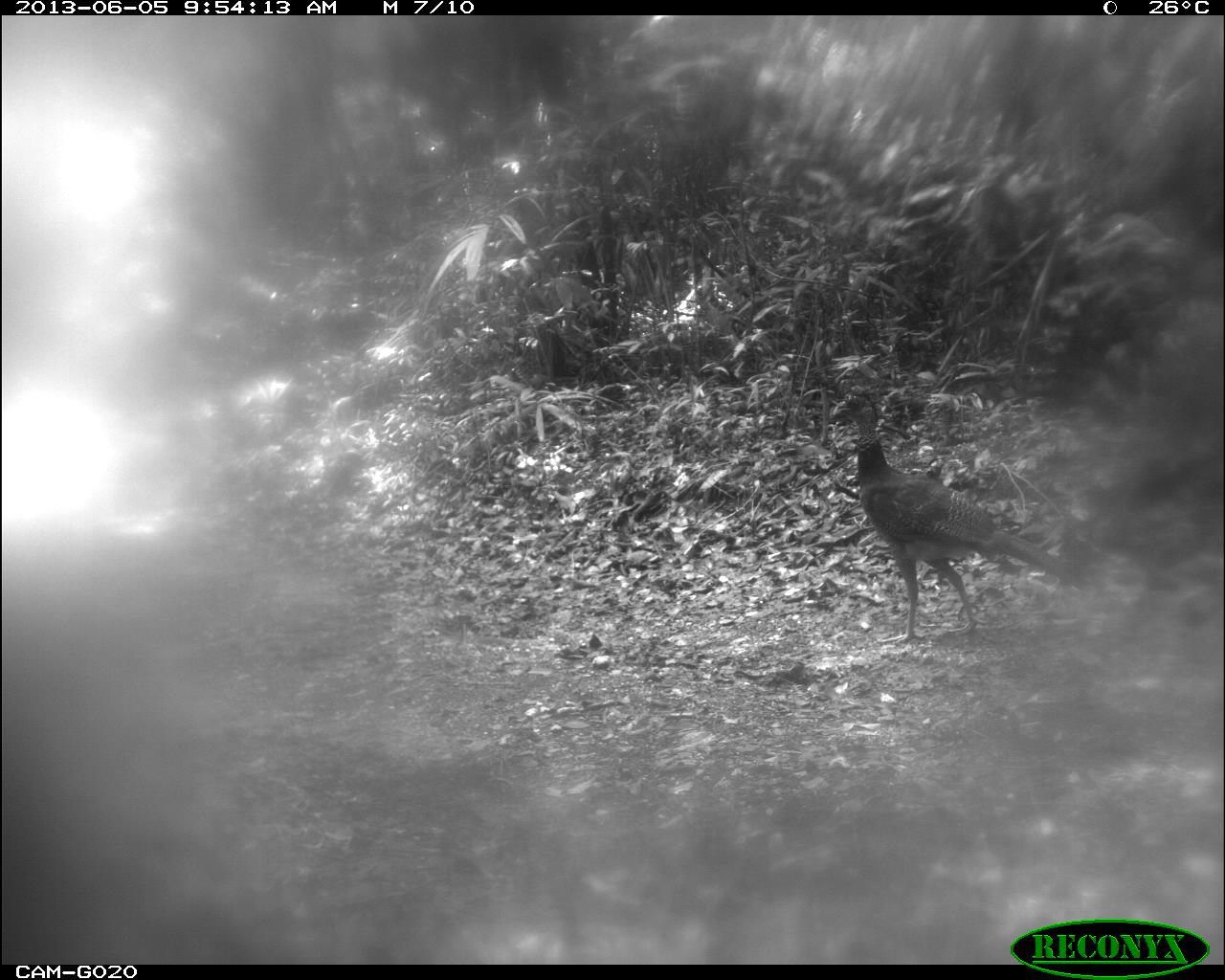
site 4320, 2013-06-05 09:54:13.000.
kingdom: Animalia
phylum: Chordata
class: Aves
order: Galliformes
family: Cracidae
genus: Crax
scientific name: Crax rubra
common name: great curassow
Crax rubra (great curassow), count 2.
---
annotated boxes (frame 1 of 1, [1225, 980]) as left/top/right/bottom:
crax rubra: 829/387/1090/644